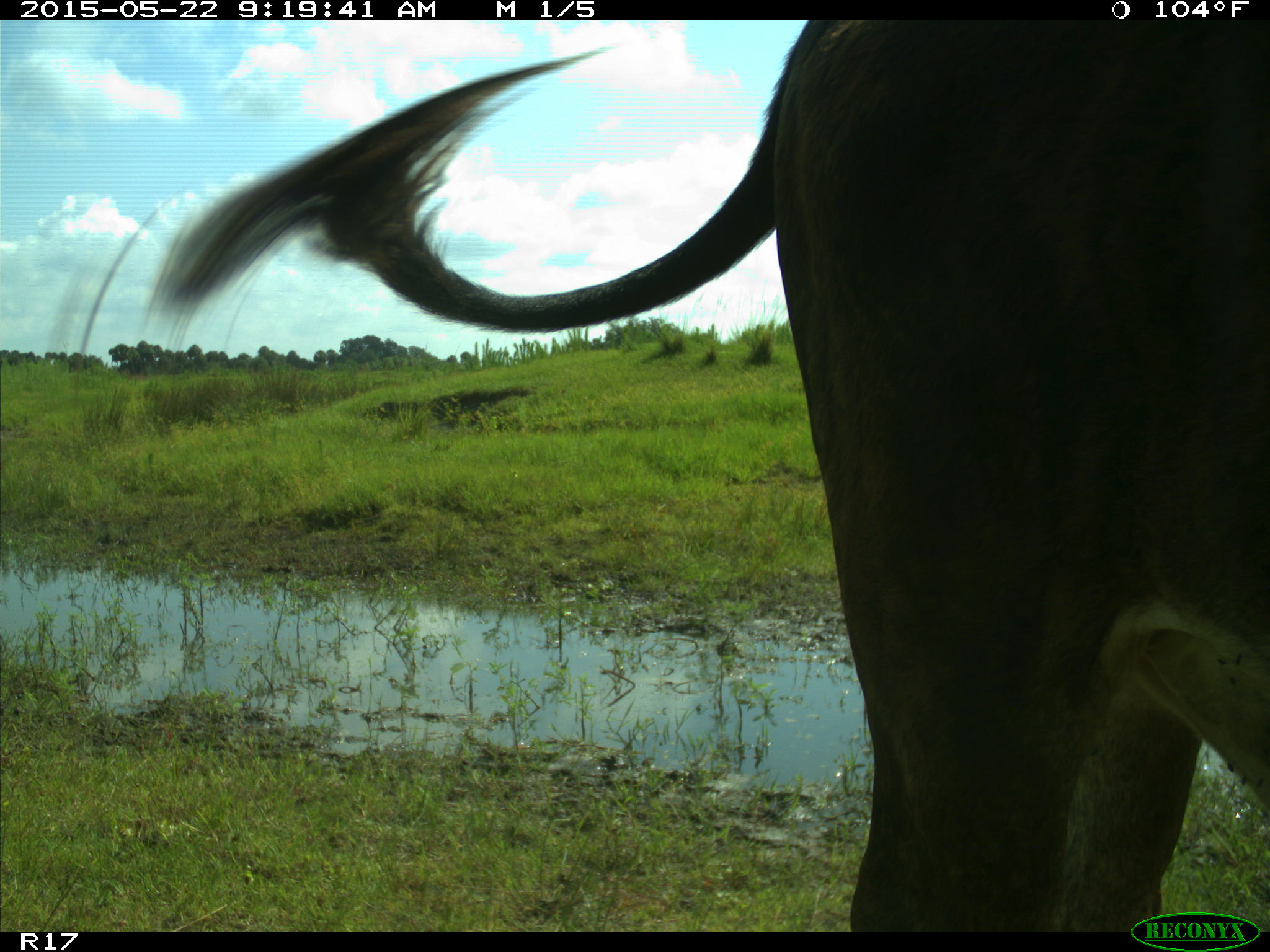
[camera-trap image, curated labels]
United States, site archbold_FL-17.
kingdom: Animalia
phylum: Chordata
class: Mammalia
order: Artiodactyla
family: Bovidae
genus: Bos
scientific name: Bos taurus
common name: domestic cow